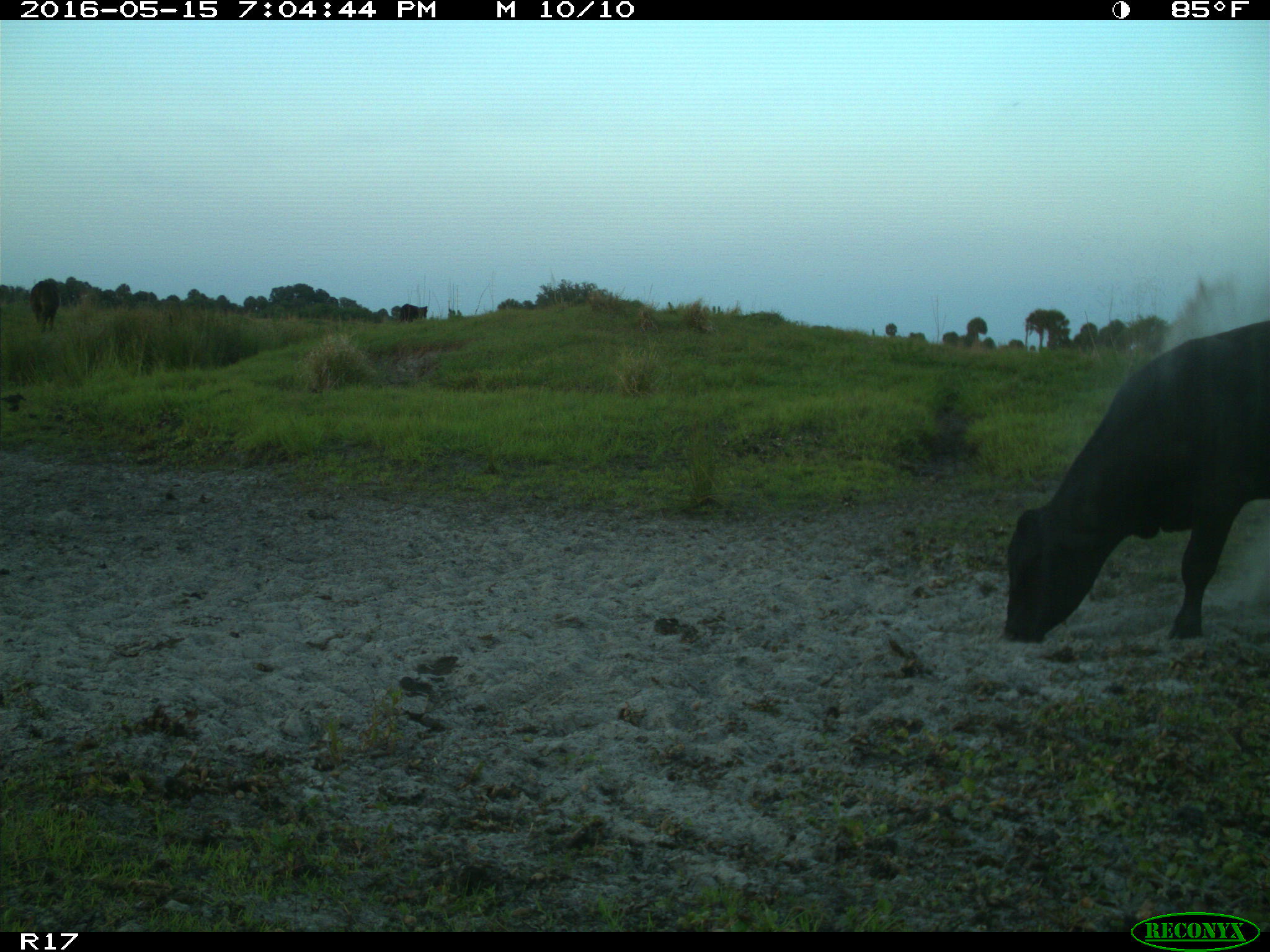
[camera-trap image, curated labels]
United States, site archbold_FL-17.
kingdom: Animalia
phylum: Chordata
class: Mammalia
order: Artiodactyla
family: Bovidae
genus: Bos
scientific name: Bos taurus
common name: domestic cow